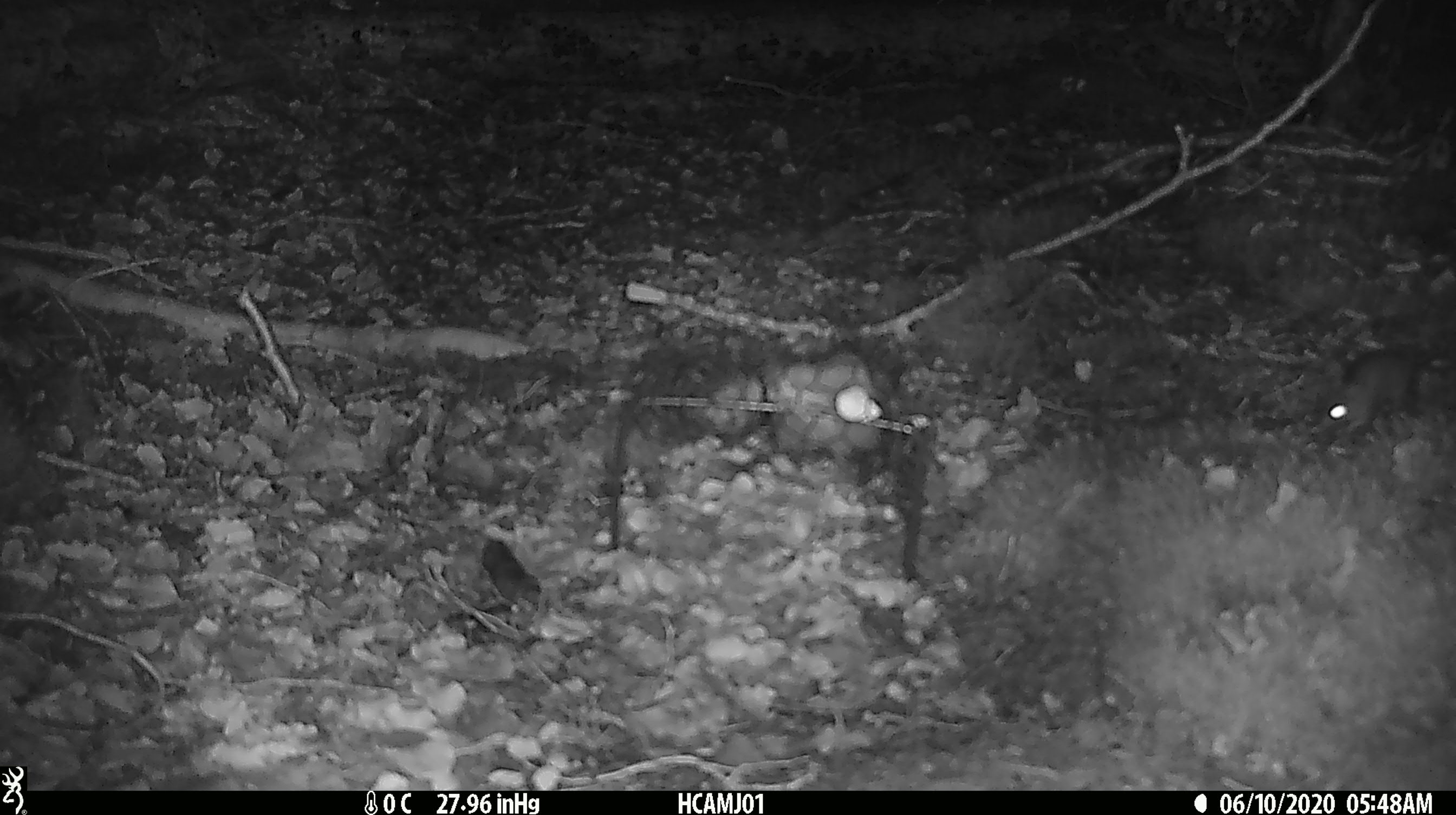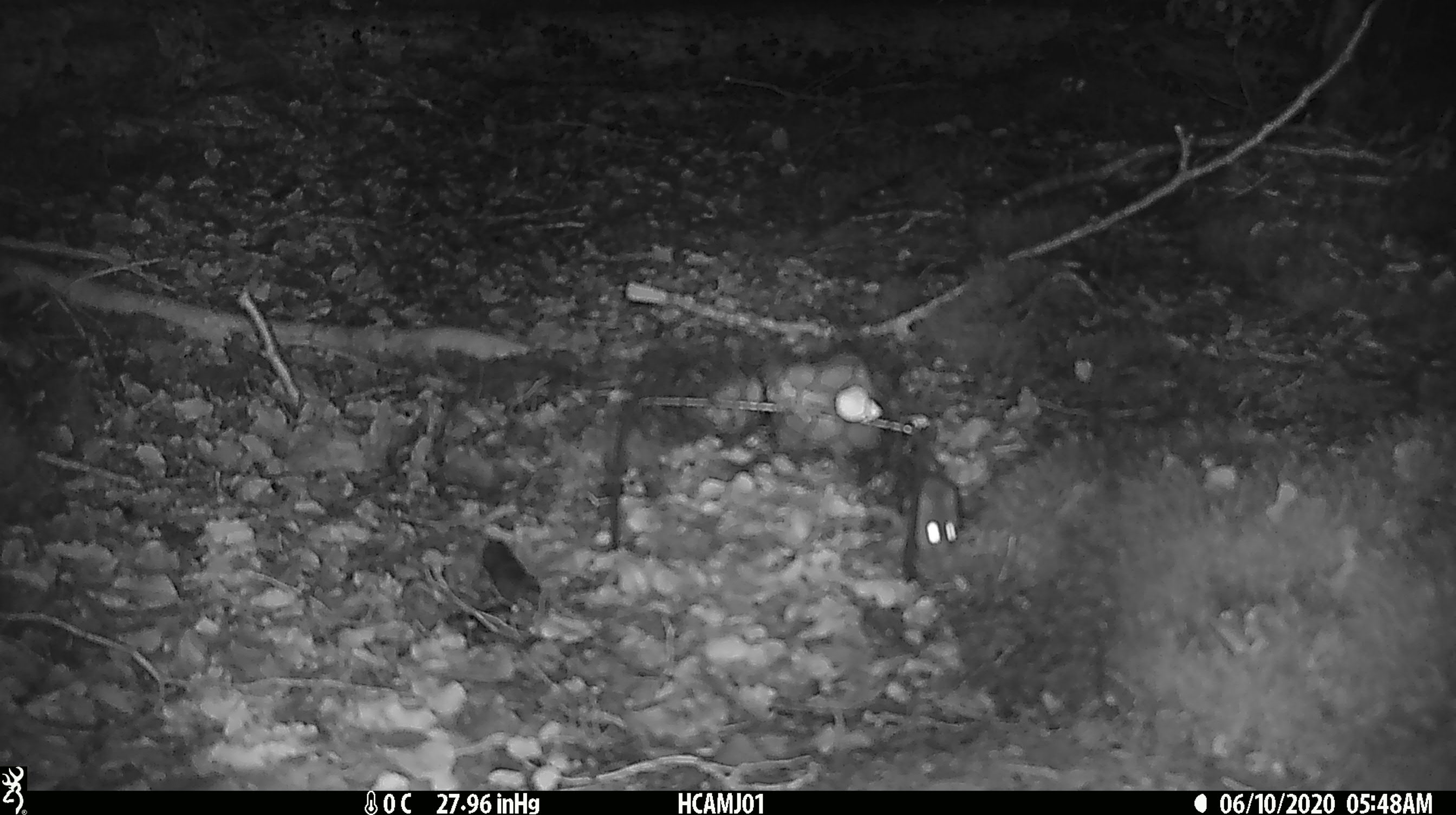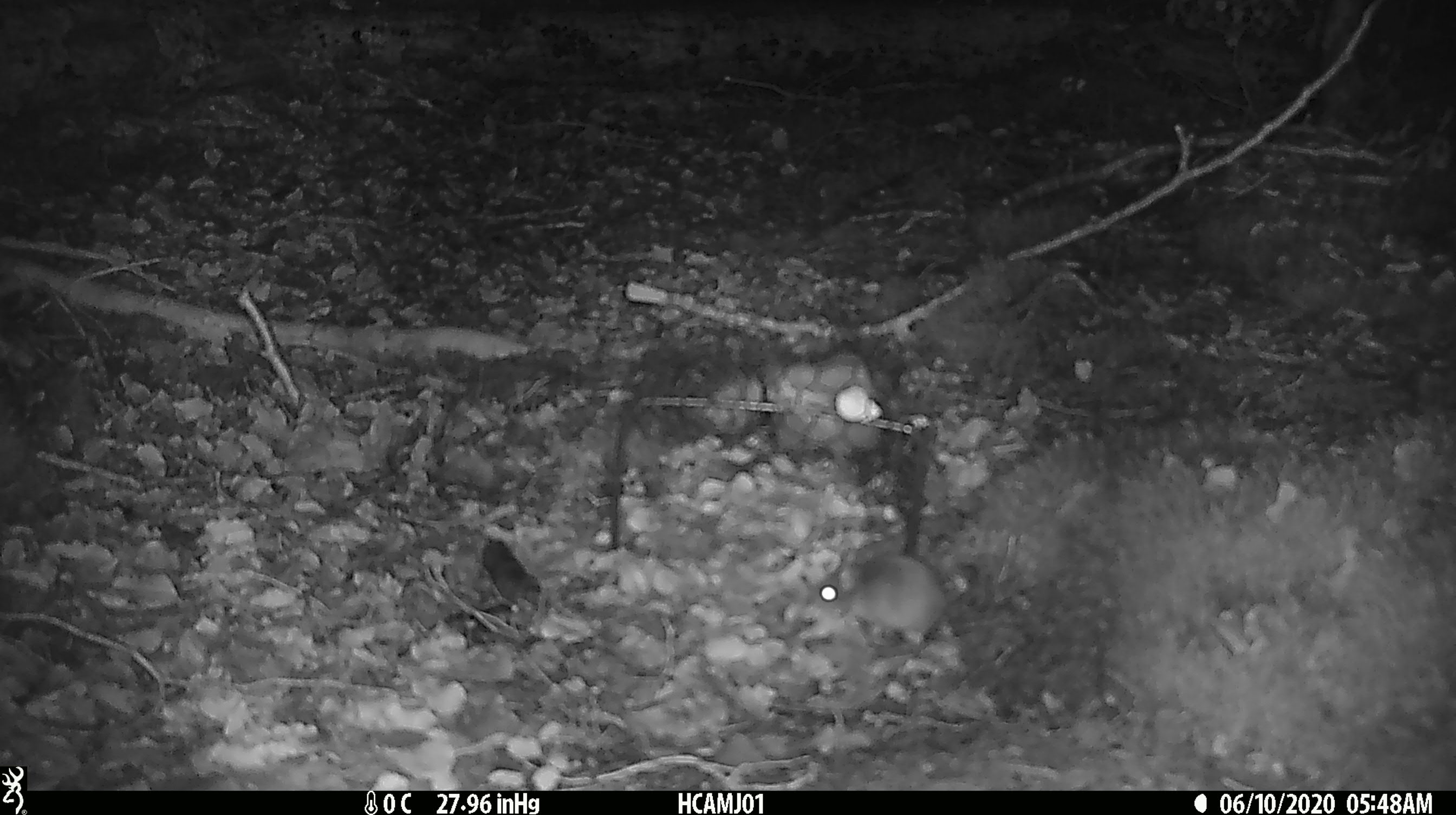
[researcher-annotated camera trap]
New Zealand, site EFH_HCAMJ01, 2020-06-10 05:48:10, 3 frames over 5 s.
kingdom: Animalia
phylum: Chordata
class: Mammalia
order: Rodentia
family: Muridae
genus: Mus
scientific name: Mus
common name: mouse